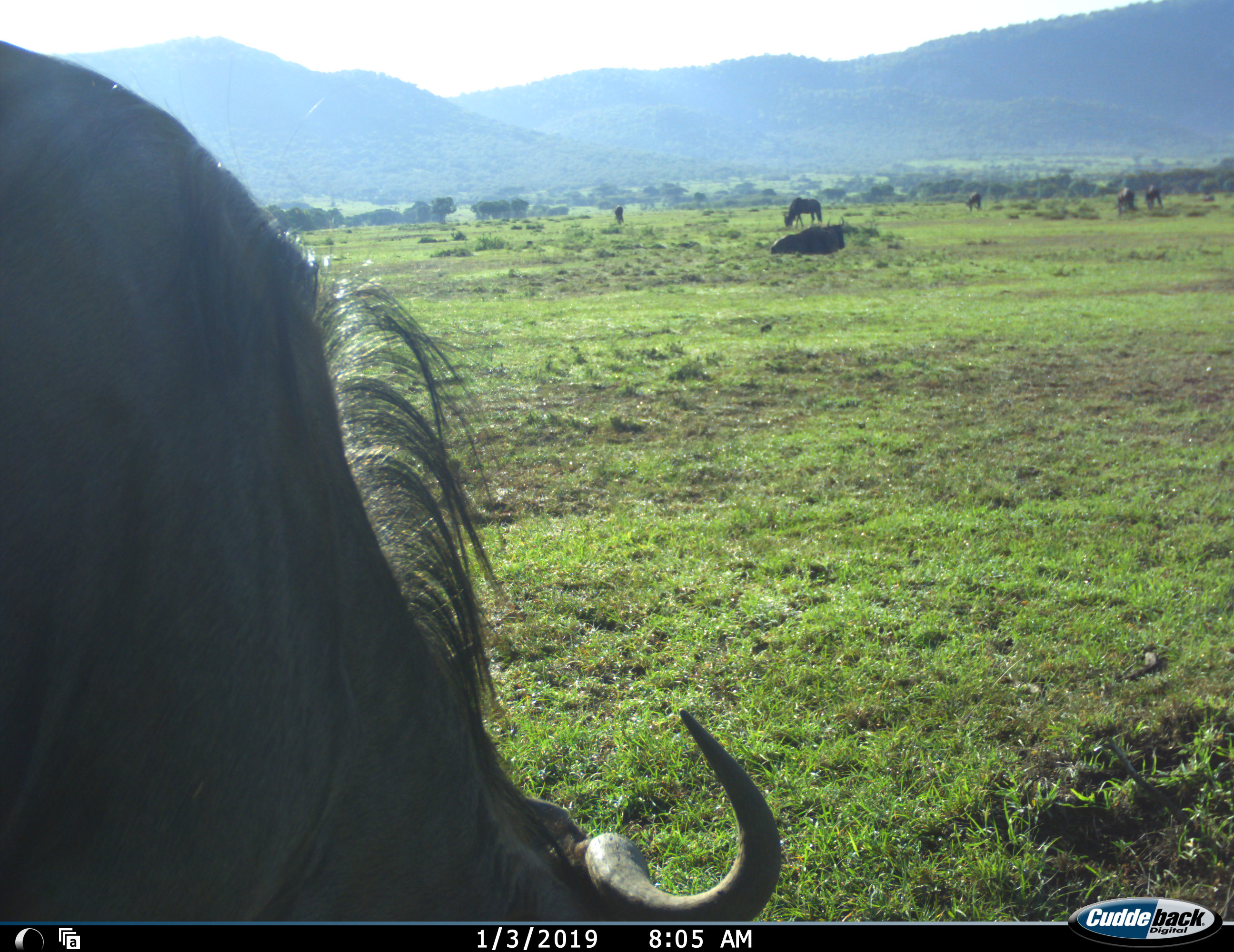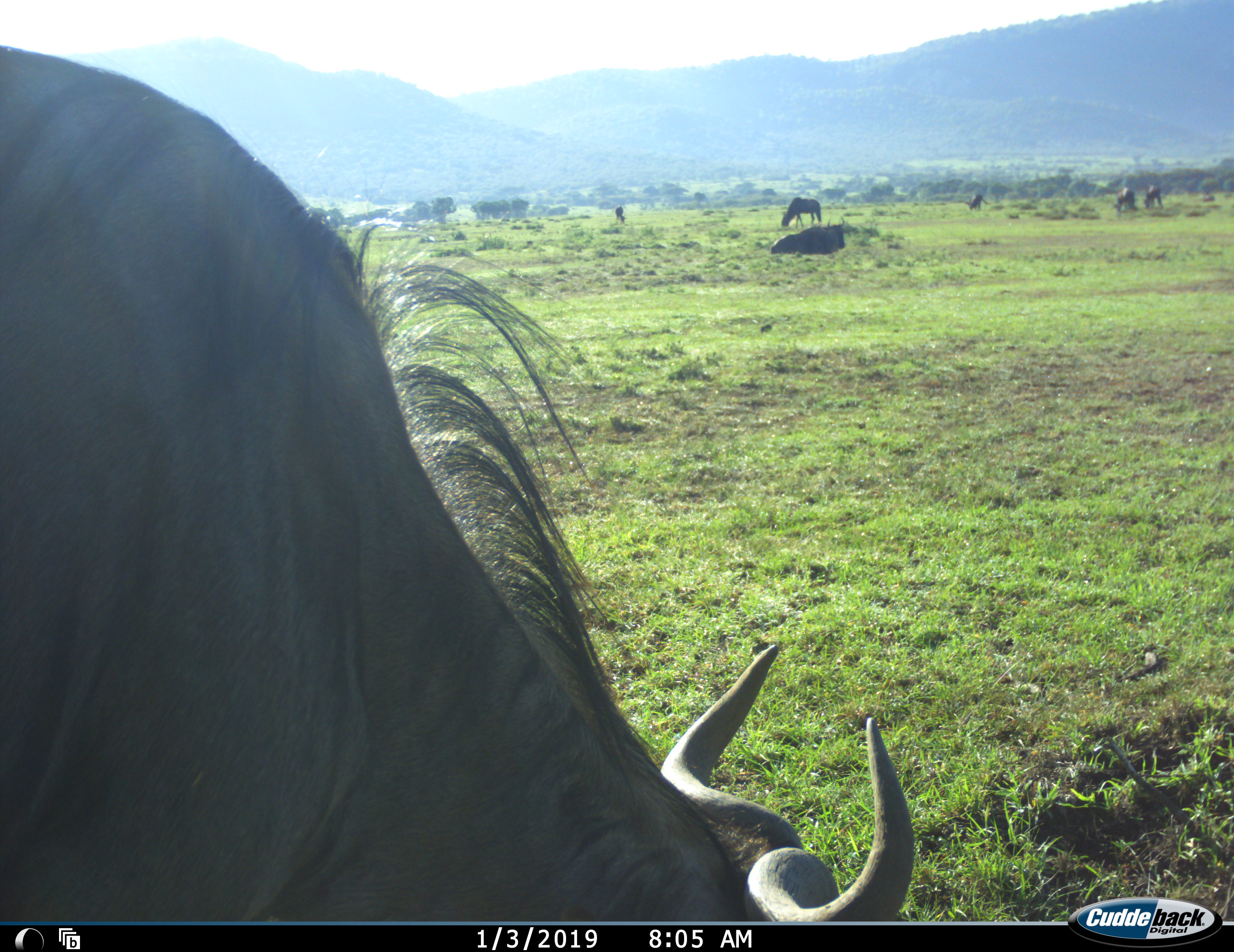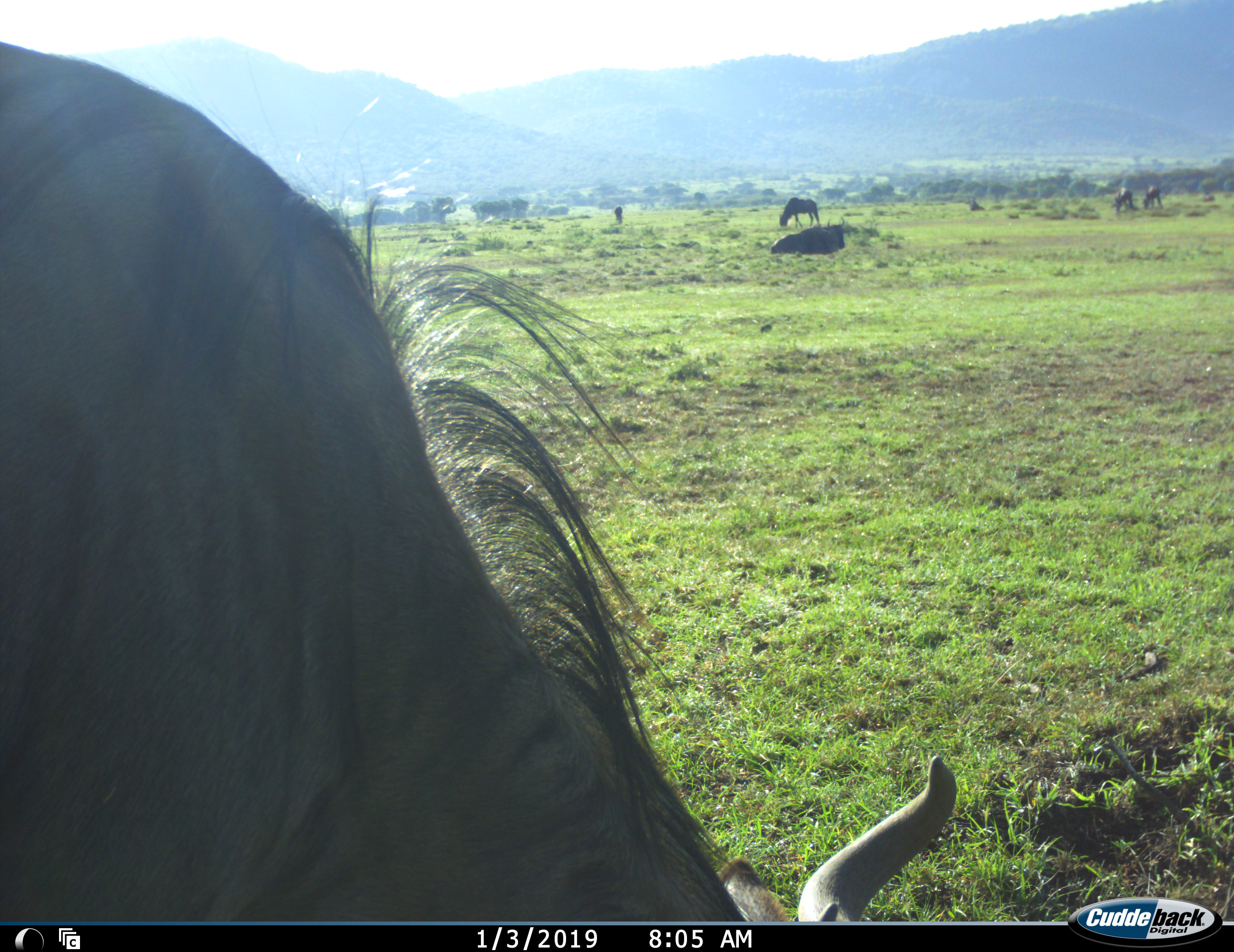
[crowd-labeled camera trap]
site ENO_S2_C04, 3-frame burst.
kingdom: Animalia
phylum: Chordata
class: Mammalia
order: Artiodactyla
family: Bovidae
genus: Connochaetes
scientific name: Connochaetes taurinus taurinus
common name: blue wildebeest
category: wildebeestblue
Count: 7.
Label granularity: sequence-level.